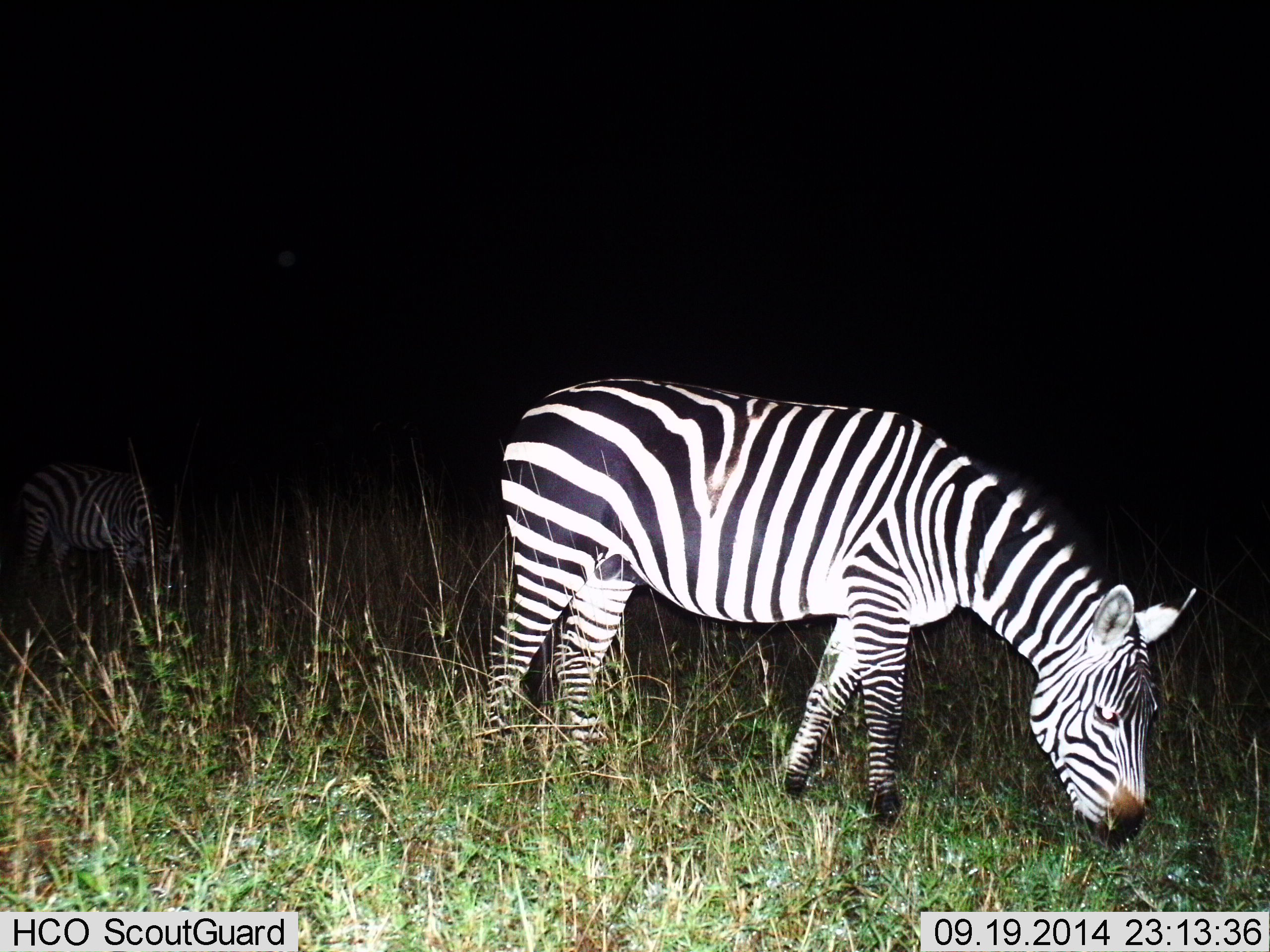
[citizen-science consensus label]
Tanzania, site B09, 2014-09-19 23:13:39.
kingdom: Animalia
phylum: Chordata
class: Mammalia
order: Perissodactyla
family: Equidae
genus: Equus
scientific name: Equus quagga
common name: plains zebra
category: zebra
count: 2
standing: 20%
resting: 0%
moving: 0%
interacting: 0%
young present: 0%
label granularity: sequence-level